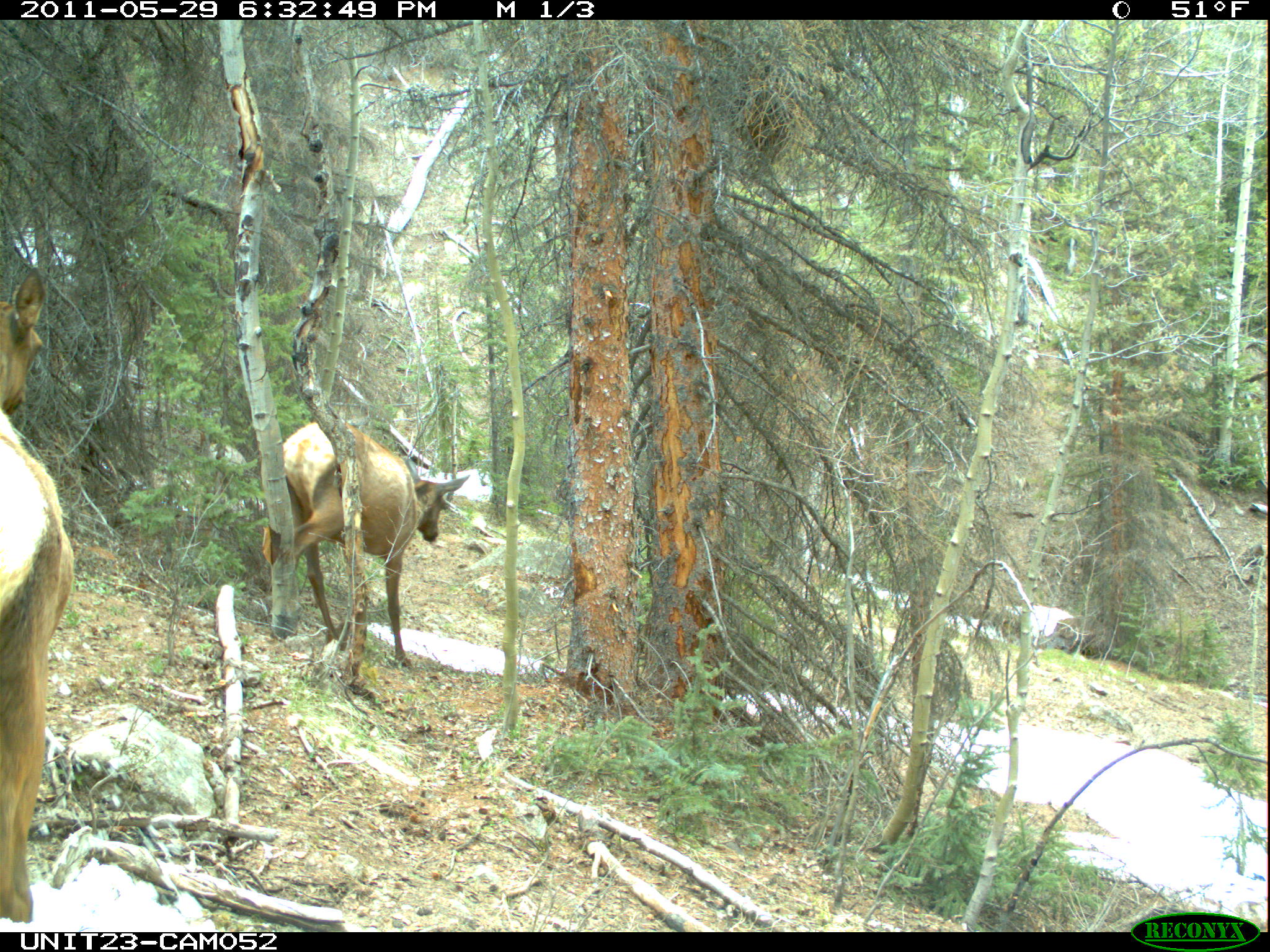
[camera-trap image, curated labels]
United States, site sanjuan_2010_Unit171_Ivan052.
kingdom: Animalia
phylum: Chordata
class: Mammalia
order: Artiodactyla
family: Cervidae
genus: Cervus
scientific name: Cervus elaphus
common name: red deer